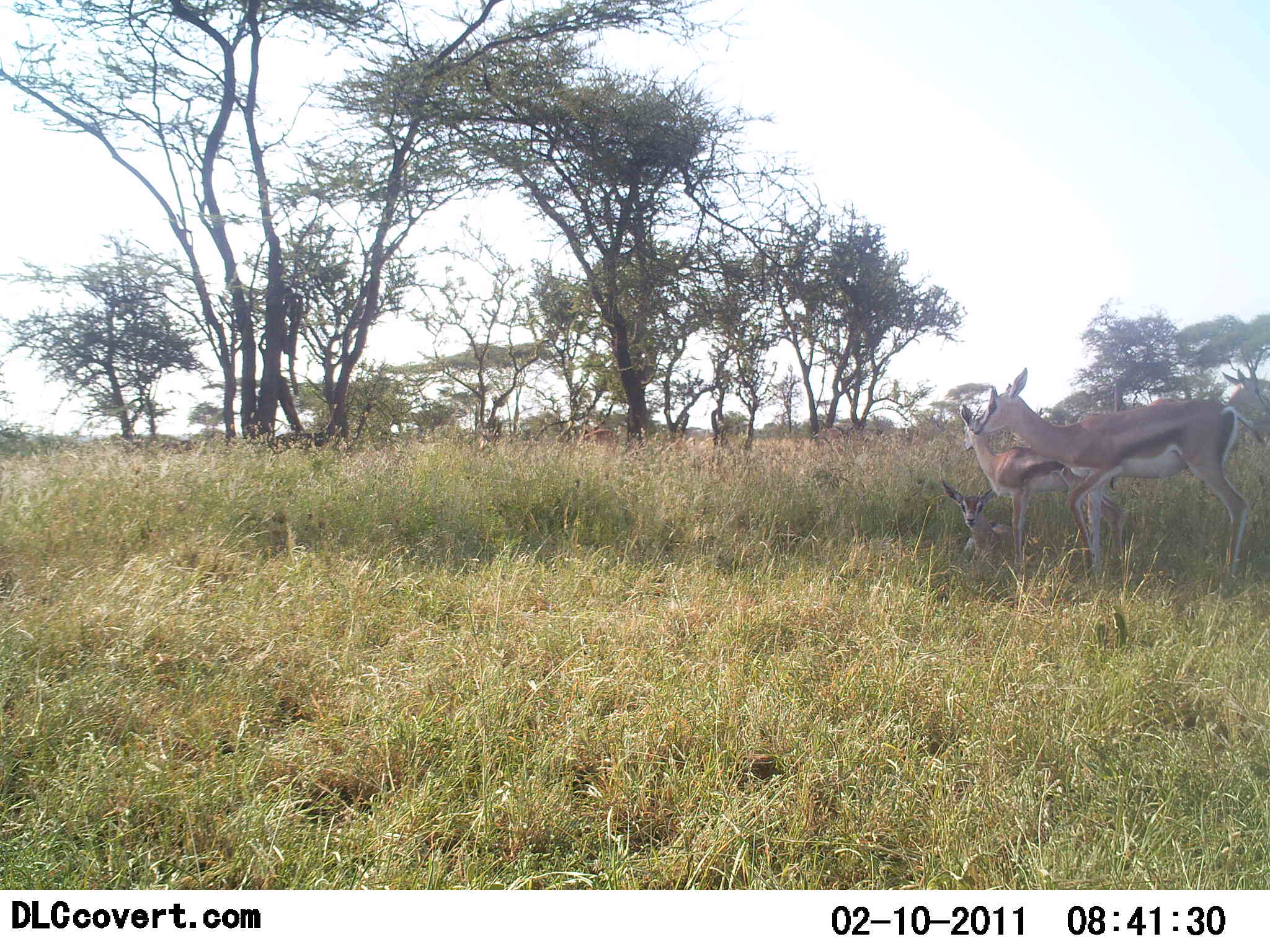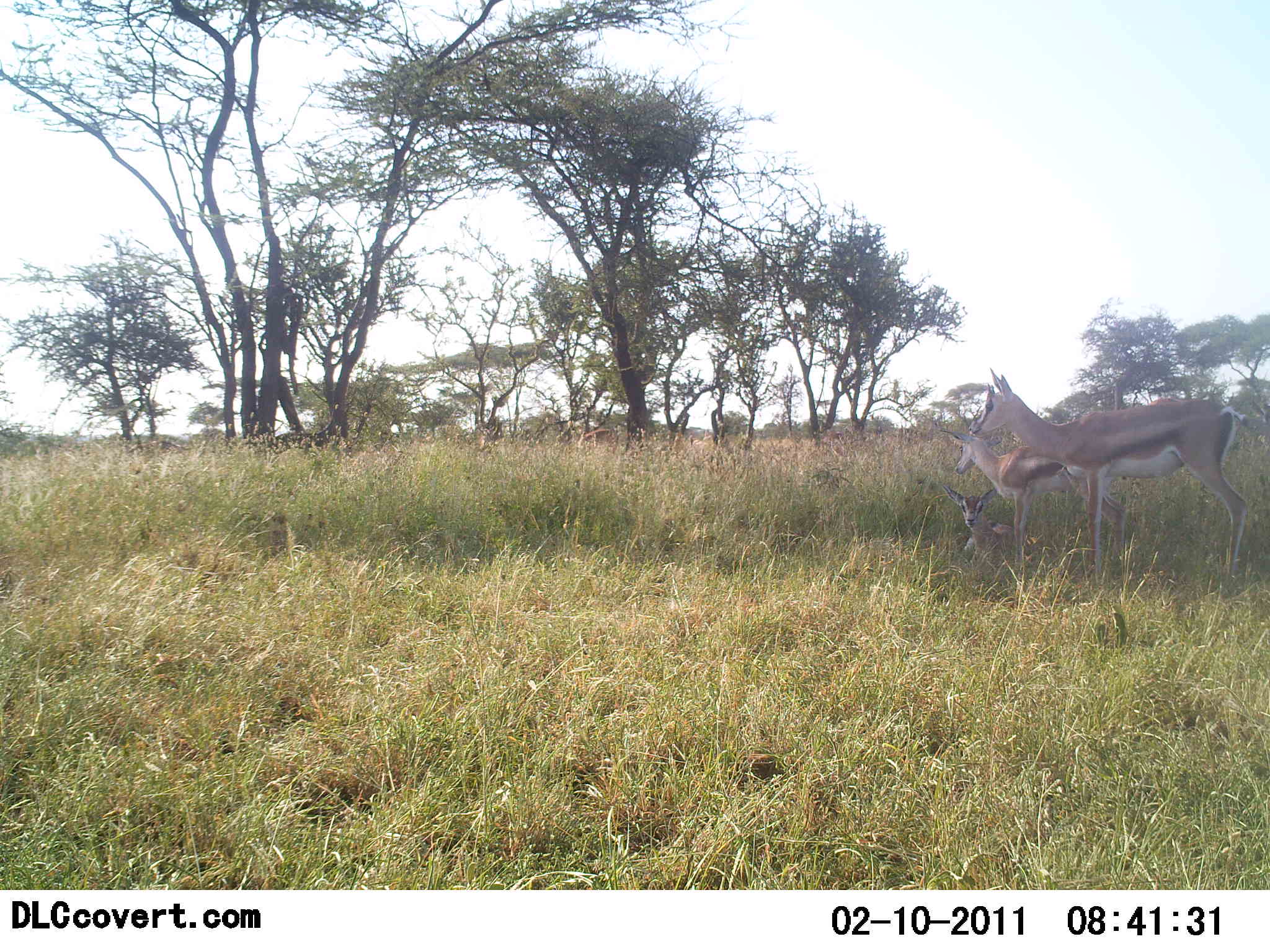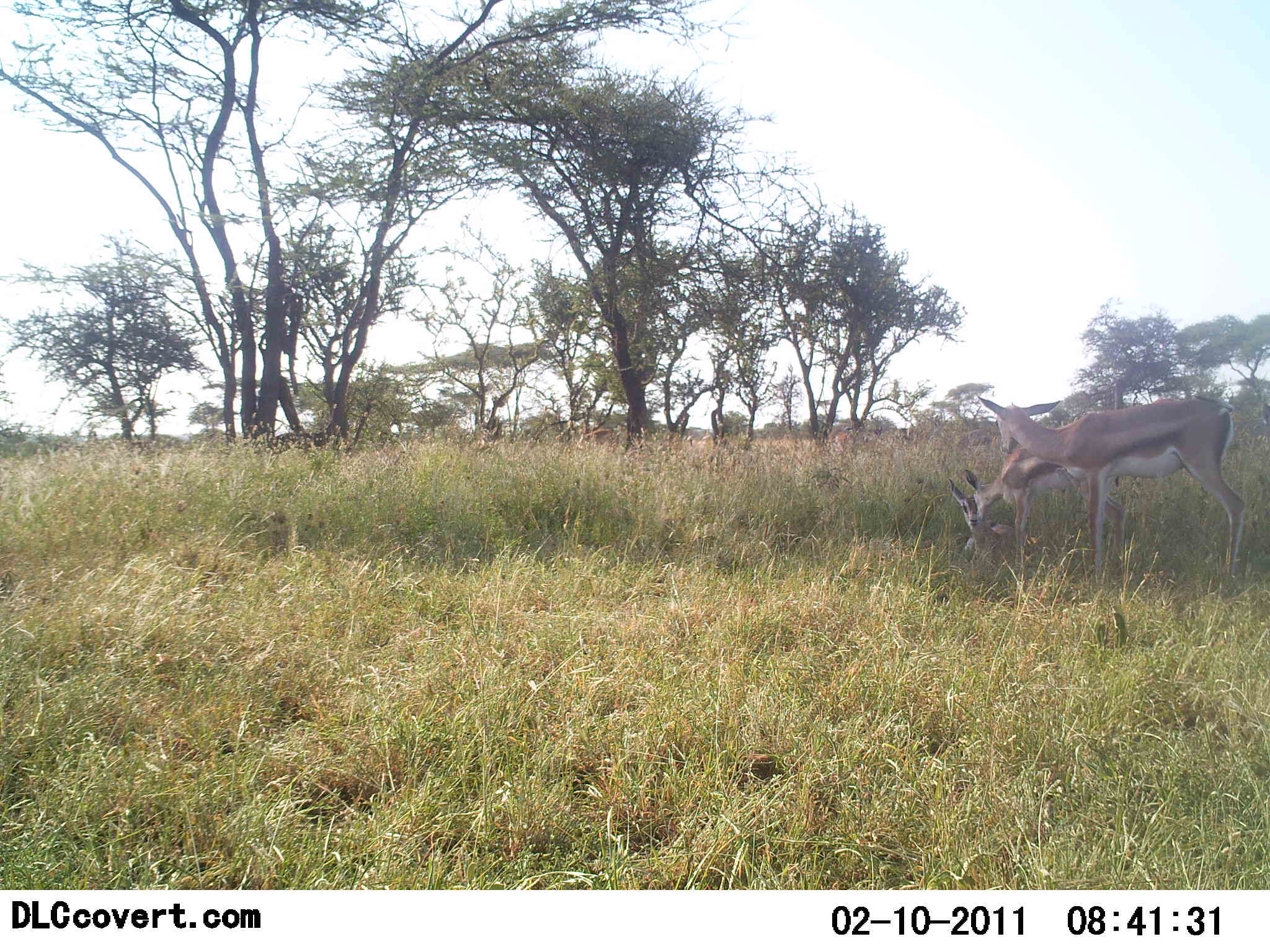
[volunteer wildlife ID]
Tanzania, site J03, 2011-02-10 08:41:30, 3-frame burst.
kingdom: Animalia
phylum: Chordata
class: Mammalia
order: Artiodactyla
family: Bovidae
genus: Eudorcas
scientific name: Eudorcas thomsonii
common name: thomson's gazelle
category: gazellethomsons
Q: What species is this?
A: Gazellethomsons (thomson's gazelle) (Eudorcas thomsonii).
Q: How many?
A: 4.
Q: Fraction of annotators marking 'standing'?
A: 91%.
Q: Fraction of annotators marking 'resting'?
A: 73%.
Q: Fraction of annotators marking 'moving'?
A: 9%.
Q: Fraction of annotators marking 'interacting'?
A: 9%.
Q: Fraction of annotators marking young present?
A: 27%.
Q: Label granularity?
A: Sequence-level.